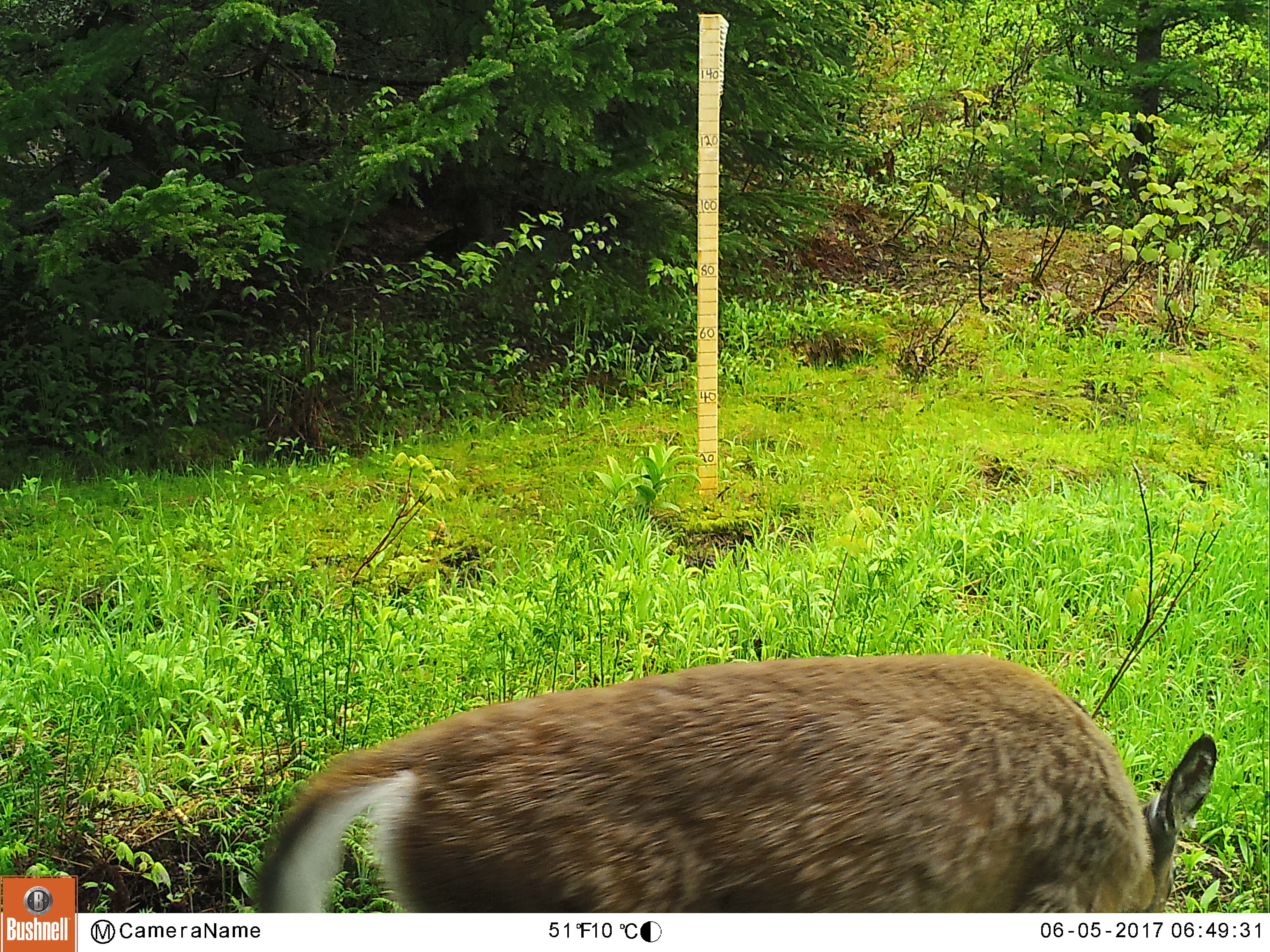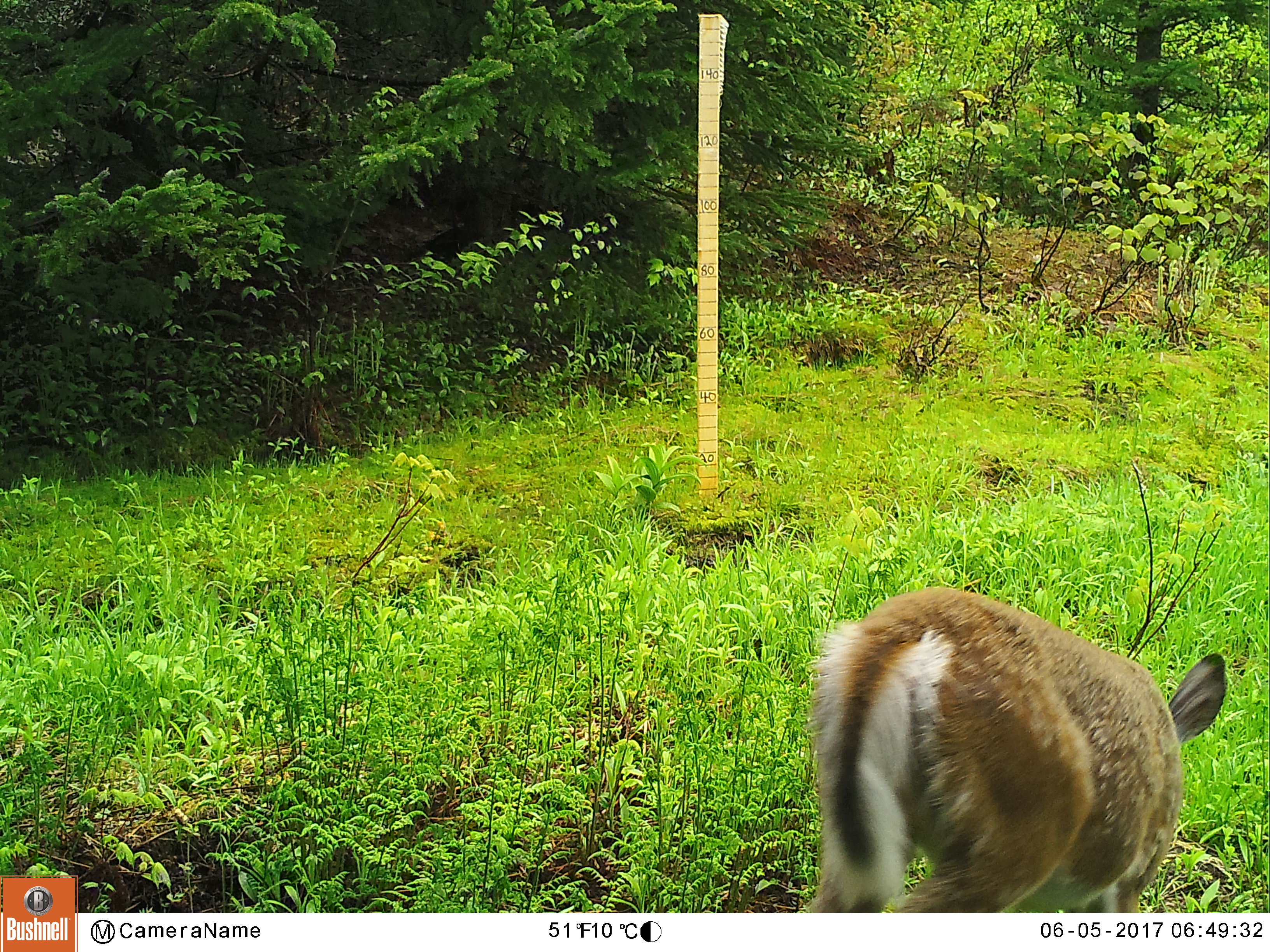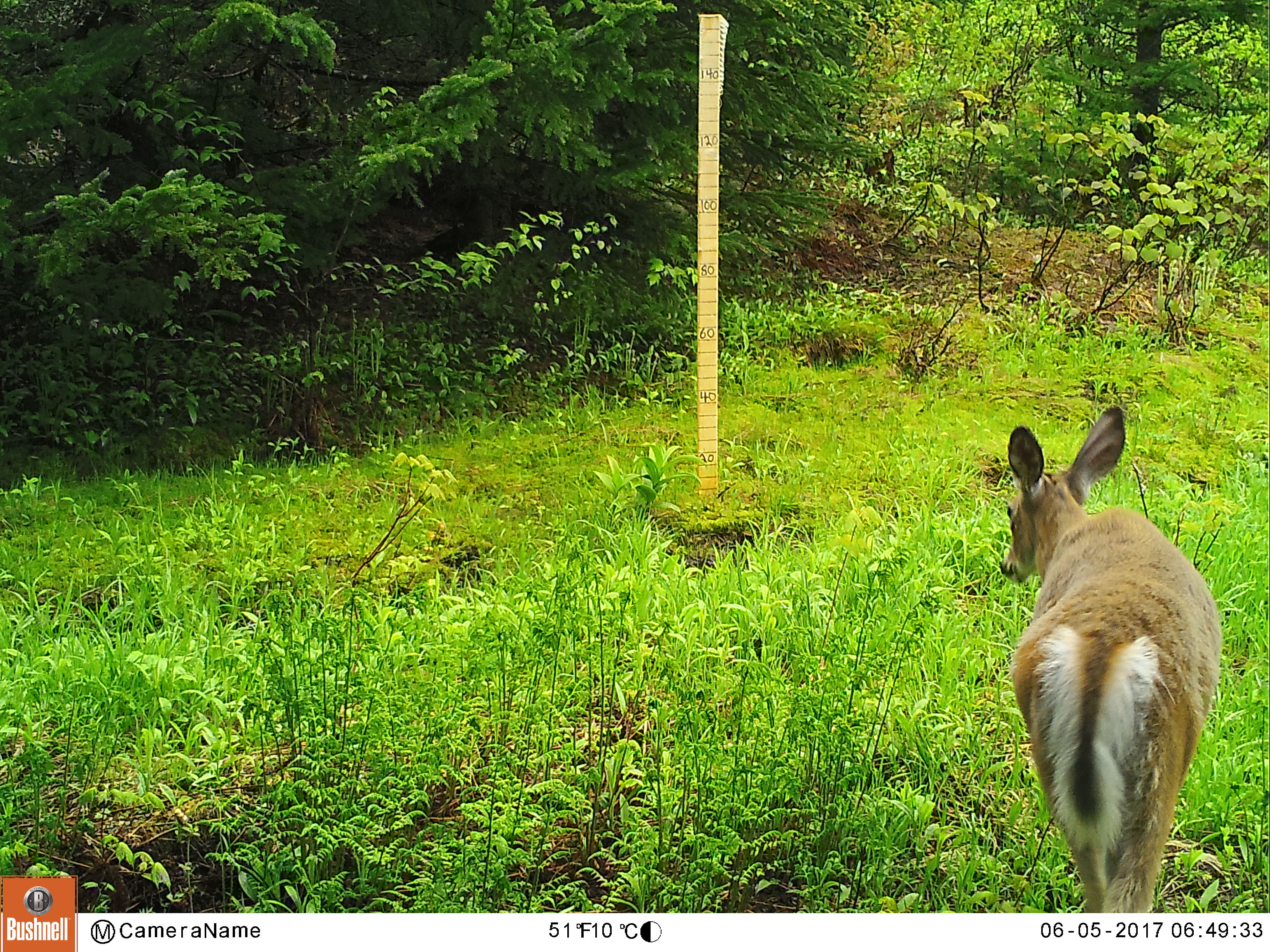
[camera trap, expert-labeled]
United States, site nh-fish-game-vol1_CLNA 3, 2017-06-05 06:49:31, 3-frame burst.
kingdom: Animalia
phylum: Chordata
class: Mammalia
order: Artiodactyla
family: Cervidae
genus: Odocoileus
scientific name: Odocoileus virginianus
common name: white-tailed deer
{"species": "white-tailed deer (Odocoileus virginianus)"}